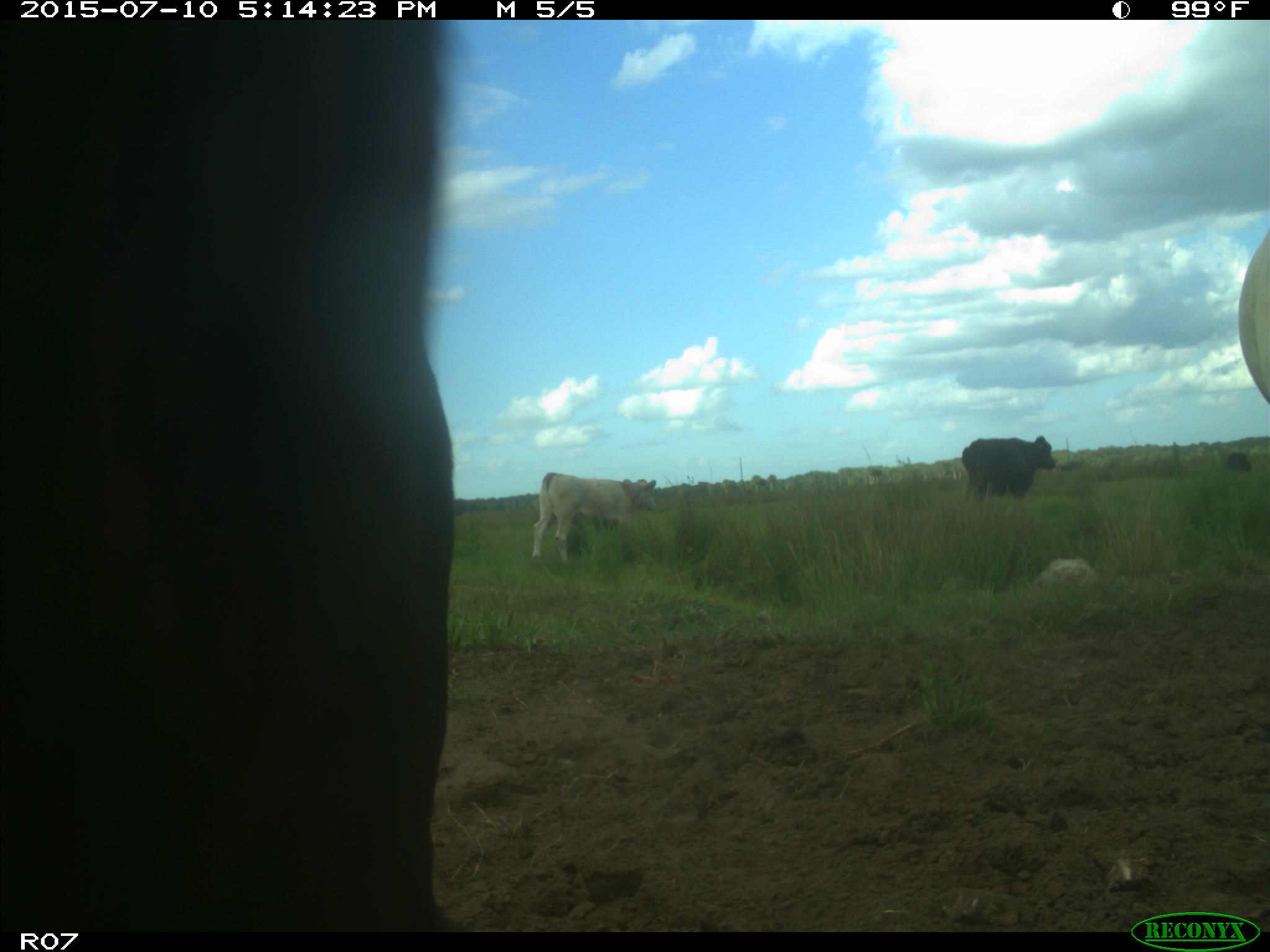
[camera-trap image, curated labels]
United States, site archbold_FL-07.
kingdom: Animalia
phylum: Chordata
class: Mammalia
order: Artiodactyla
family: Bovidae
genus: Bos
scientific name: Bos taurus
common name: domestic cow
Bos taurus (domestic cow).